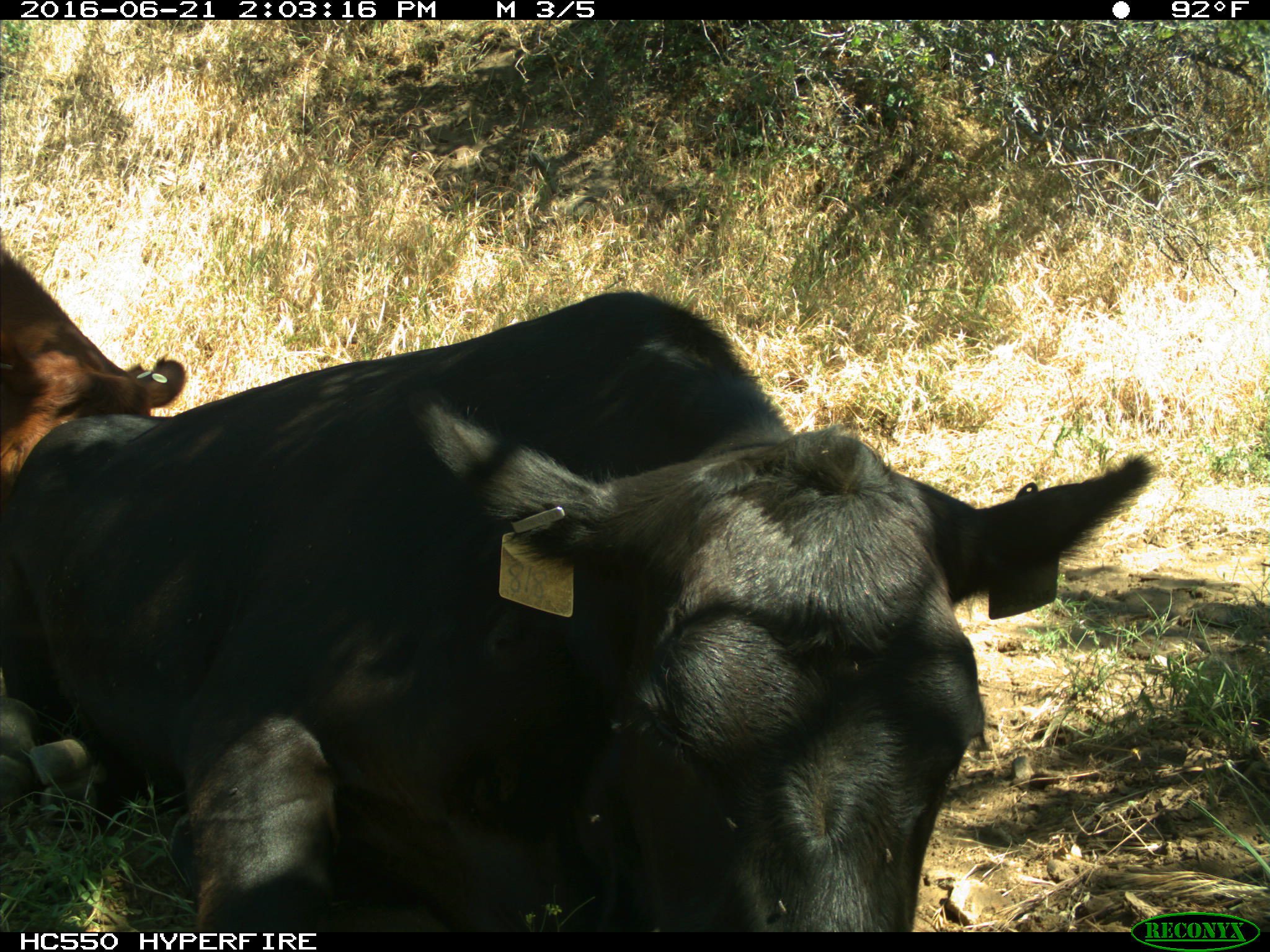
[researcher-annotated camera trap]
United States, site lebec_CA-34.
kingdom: Animalia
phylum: Chordata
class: Mammalia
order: Artiodactyla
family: Bovidae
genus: Bos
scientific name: Bos taurus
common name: domestic cow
Bos taurus (domestic cow).